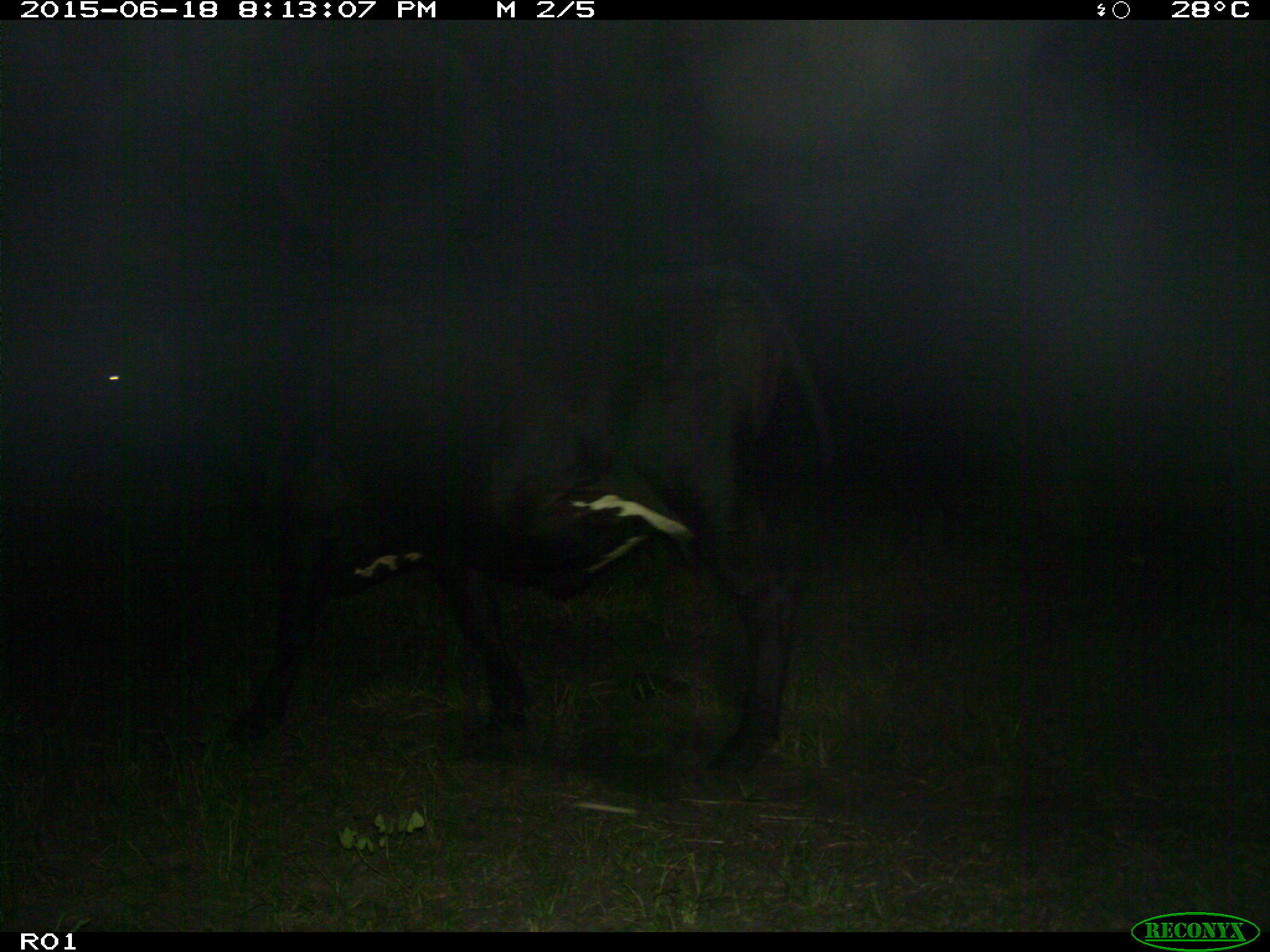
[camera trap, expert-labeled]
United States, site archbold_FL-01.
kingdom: Animalia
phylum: Chordata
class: Mammalia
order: Artiodactyla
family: Bovidae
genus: Bos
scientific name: Bos taurus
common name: domestic cow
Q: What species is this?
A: Bos taurus (domestic cow).